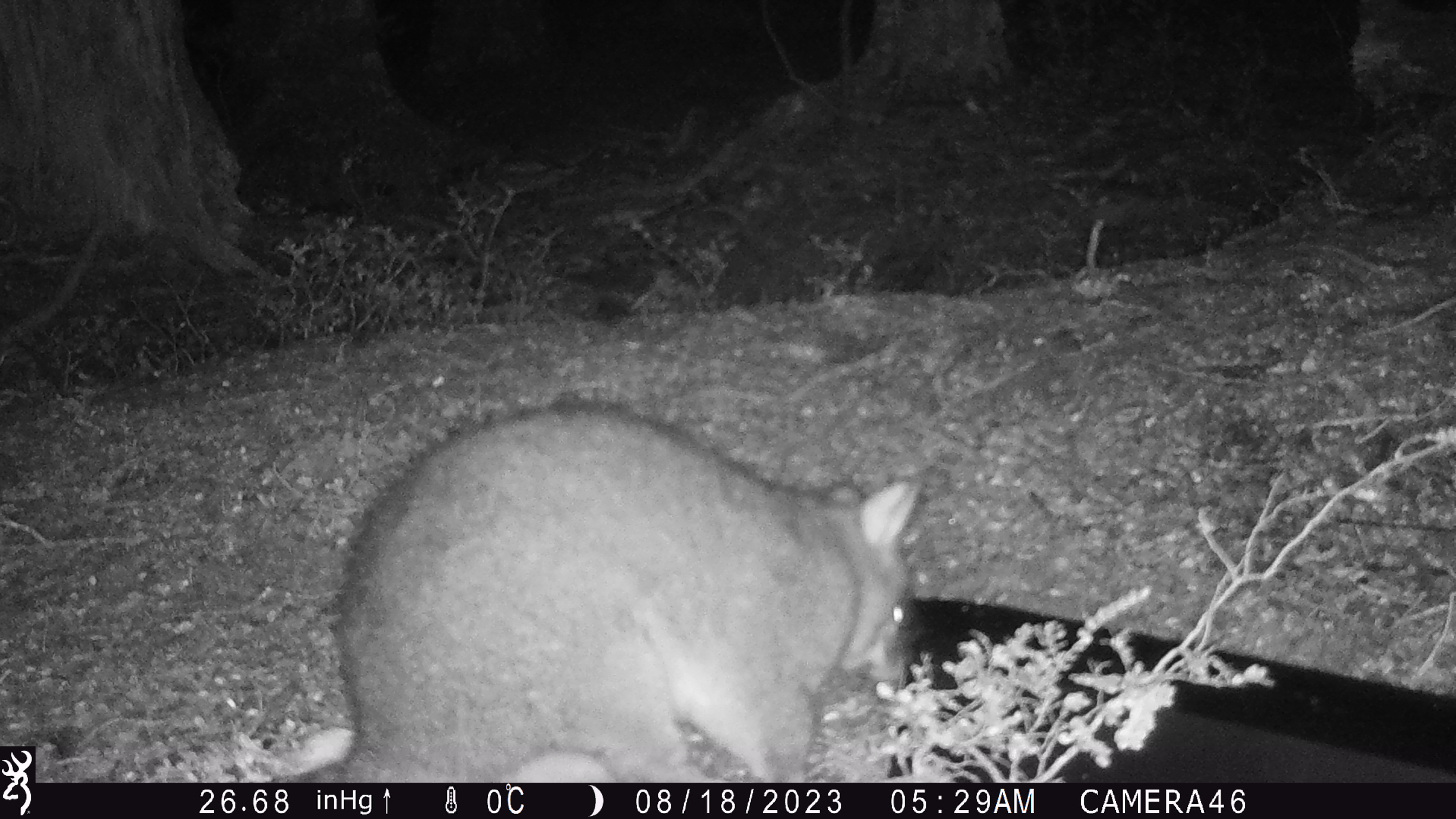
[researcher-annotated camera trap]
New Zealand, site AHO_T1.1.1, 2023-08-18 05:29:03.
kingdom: Animalia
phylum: Chordata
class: Mammalia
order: Carnivora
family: Mustelidae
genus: Mustela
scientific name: Mustela erminea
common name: stoat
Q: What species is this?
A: Stoat (Mustela erminea).